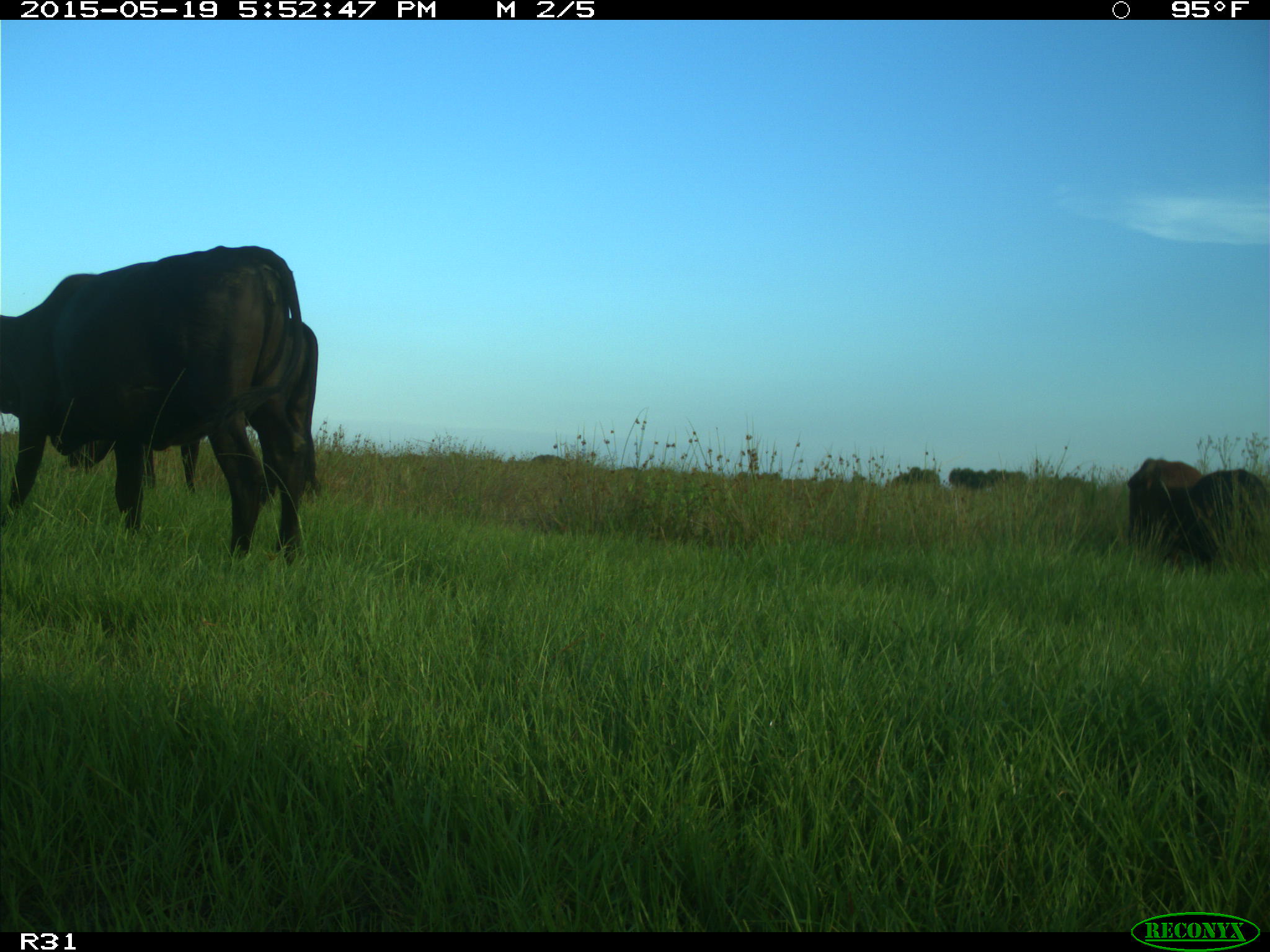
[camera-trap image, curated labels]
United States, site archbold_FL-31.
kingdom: Animalia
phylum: Chordata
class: Mammalia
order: Artiodactyla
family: Bovidae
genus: Bos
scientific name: Bos taurus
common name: domestic cow